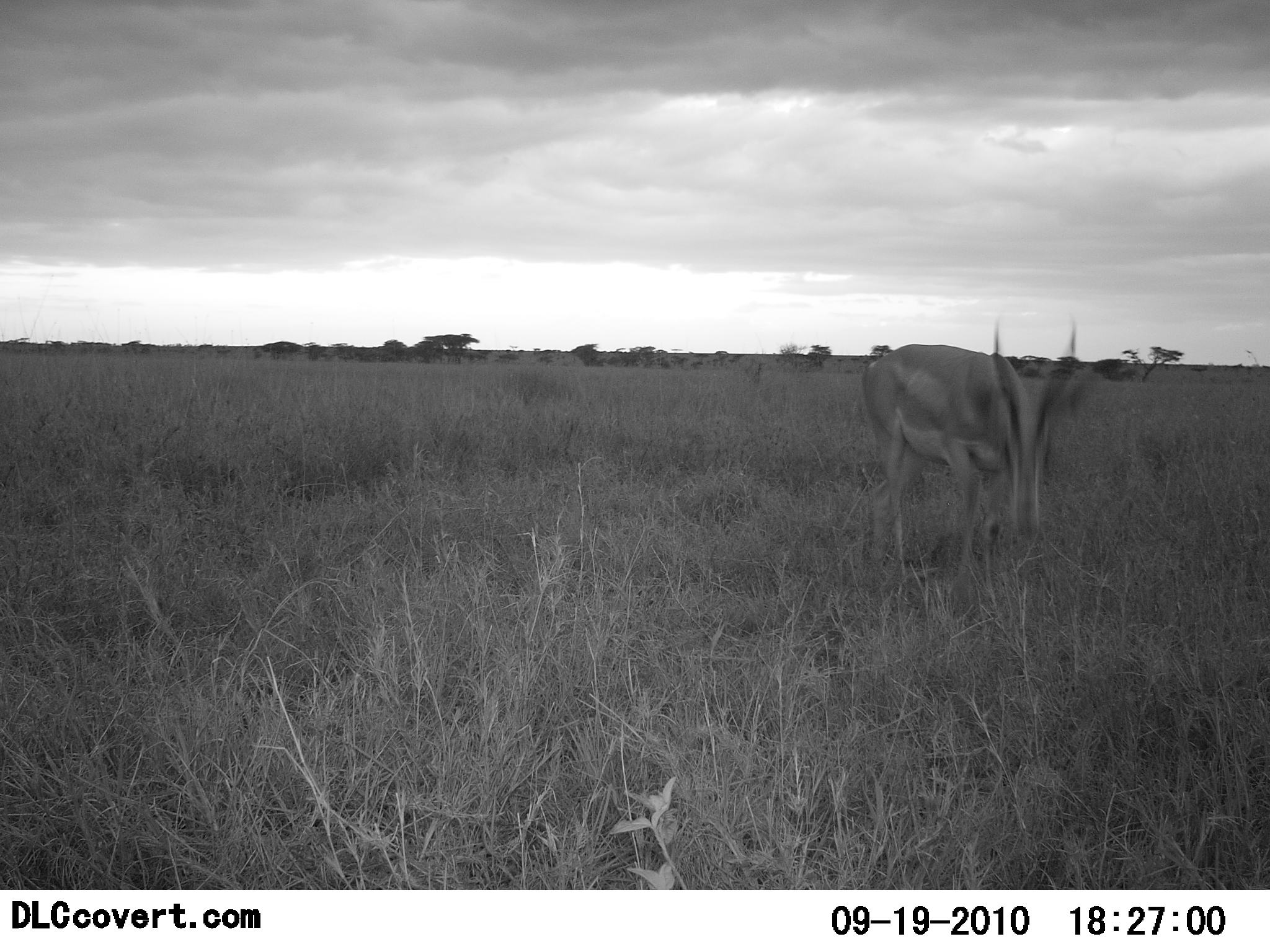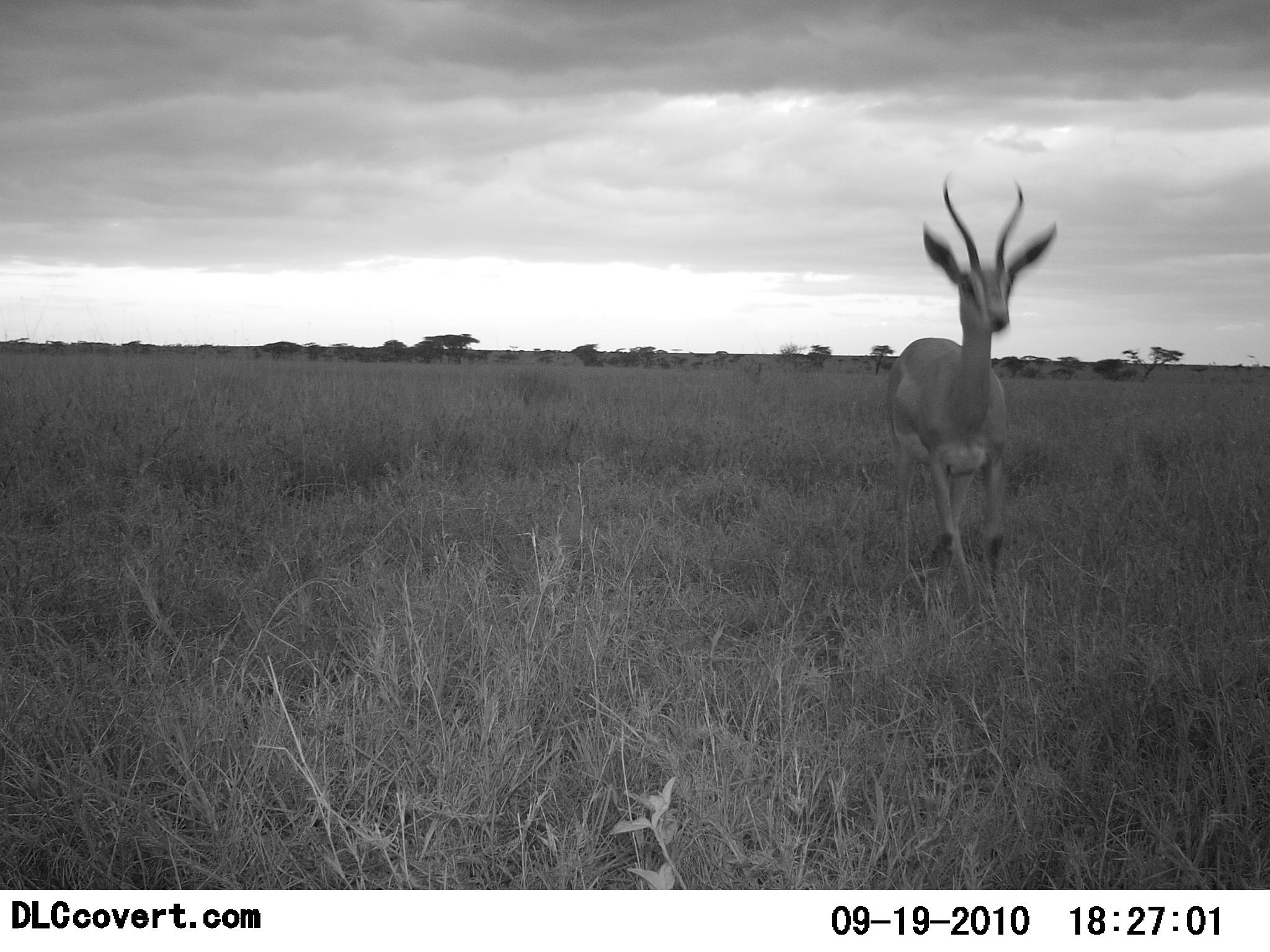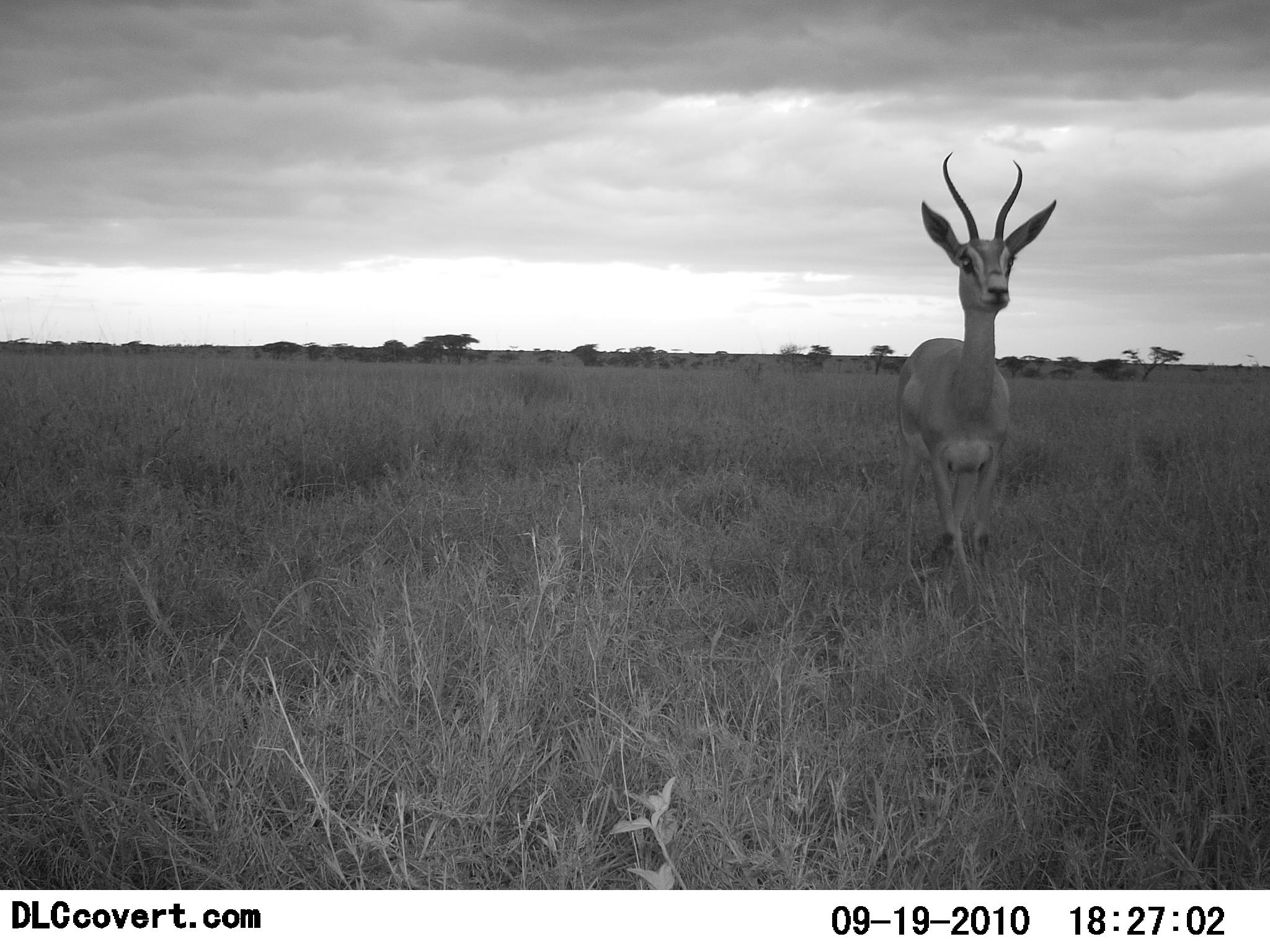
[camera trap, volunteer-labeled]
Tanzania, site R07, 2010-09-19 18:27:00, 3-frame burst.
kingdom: Animalia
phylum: Chordata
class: Mammalia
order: Artiodactyla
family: Bovidae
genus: Nanger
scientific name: Nanger granti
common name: grant's gazelle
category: gazellegrants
Gazellegrants (grant's gazelle) (Nanger granti), count 1. Behavior (volunteer vote fractions): standing 54%, resting 0%, moving 54%, interacting 0%. Young present (vote fraction): 0%. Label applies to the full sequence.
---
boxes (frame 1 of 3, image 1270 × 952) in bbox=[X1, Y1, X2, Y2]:
animal: bbox=[862, 312, 1084, 605]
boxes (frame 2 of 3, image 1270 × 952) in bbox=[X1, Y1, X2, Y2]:
animal: bbox=[875, 163, 1061, 617]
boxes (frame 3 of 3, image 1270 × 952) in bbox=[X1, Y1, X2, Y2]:
animal: bbox=[882, 150, 1064, 609]